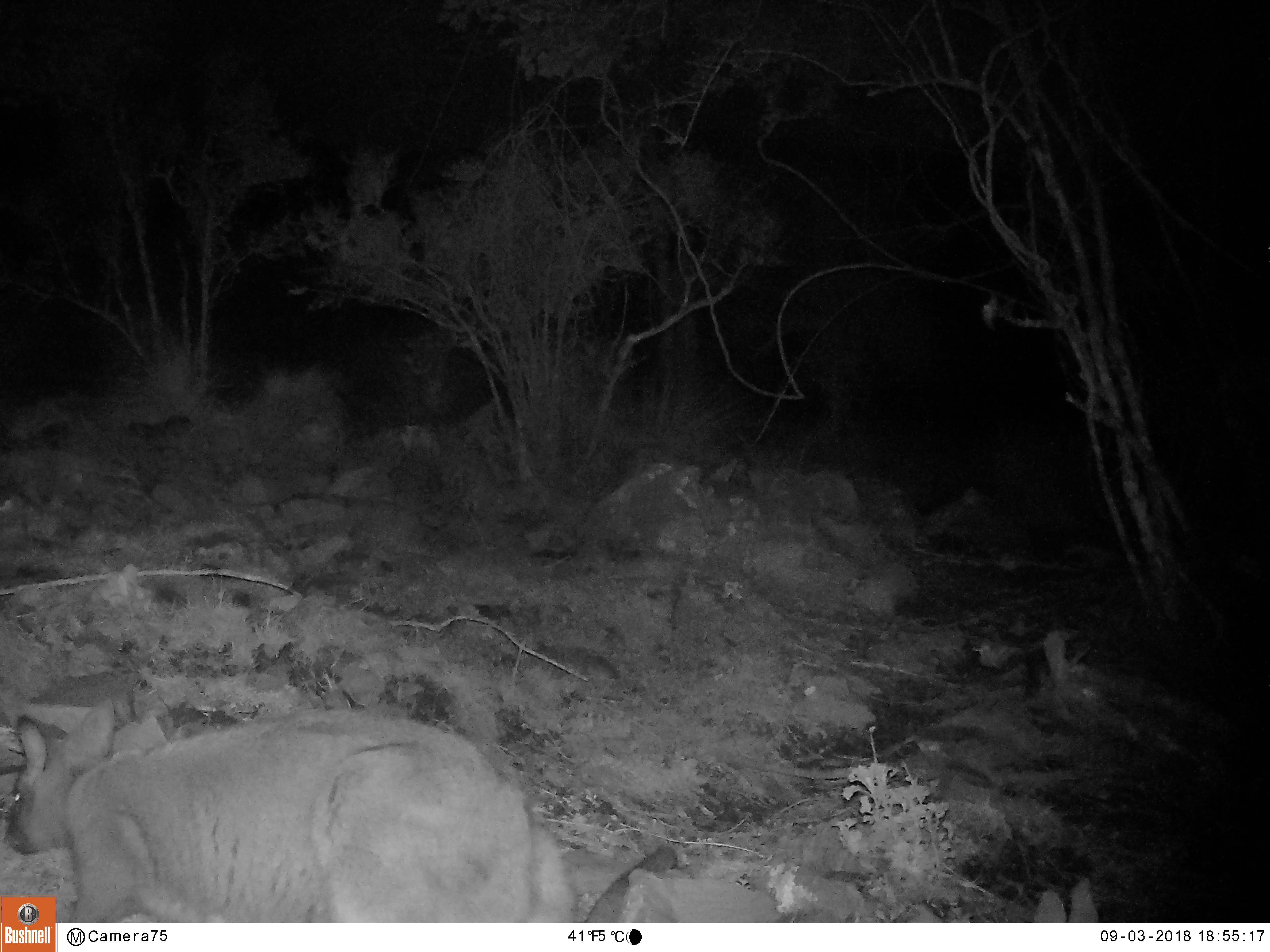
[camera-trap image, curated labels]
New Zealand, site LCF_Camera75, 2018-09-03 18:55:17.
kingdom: Animalia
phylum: Chordata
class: Mammalia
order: Diprotodontia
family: Macropodidae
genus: Notamacropus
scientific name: Notamacropus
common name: wallaby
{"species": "wallaby (Notamacropus)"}